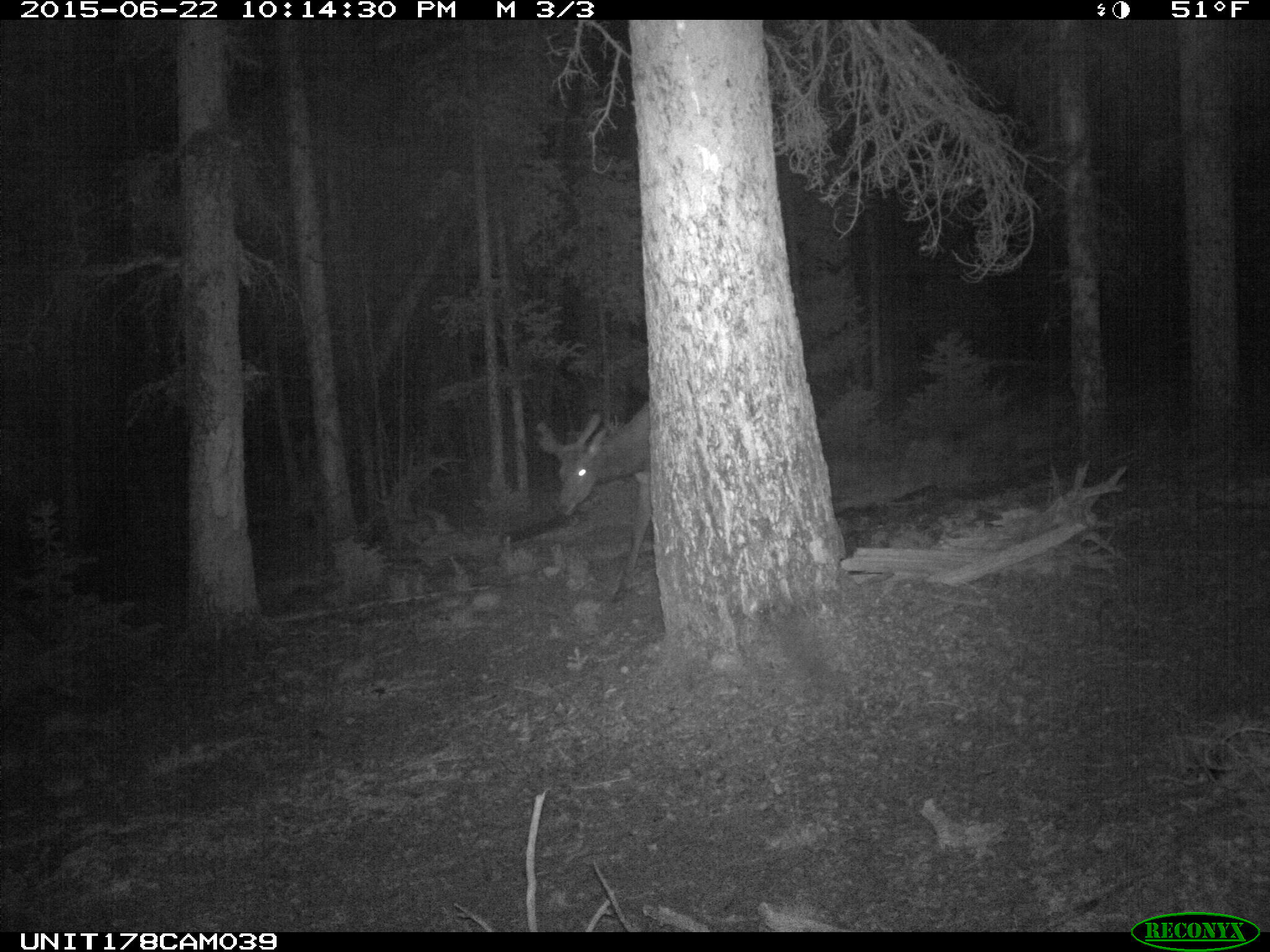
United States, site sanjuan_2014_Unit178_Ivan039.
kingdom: Animalia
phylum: Chordata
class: Mammalia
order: Artiodactyla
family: Cervidae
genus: Cervus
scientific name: Cervus elaphus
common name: red deer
Cervus elaphus (red deer).